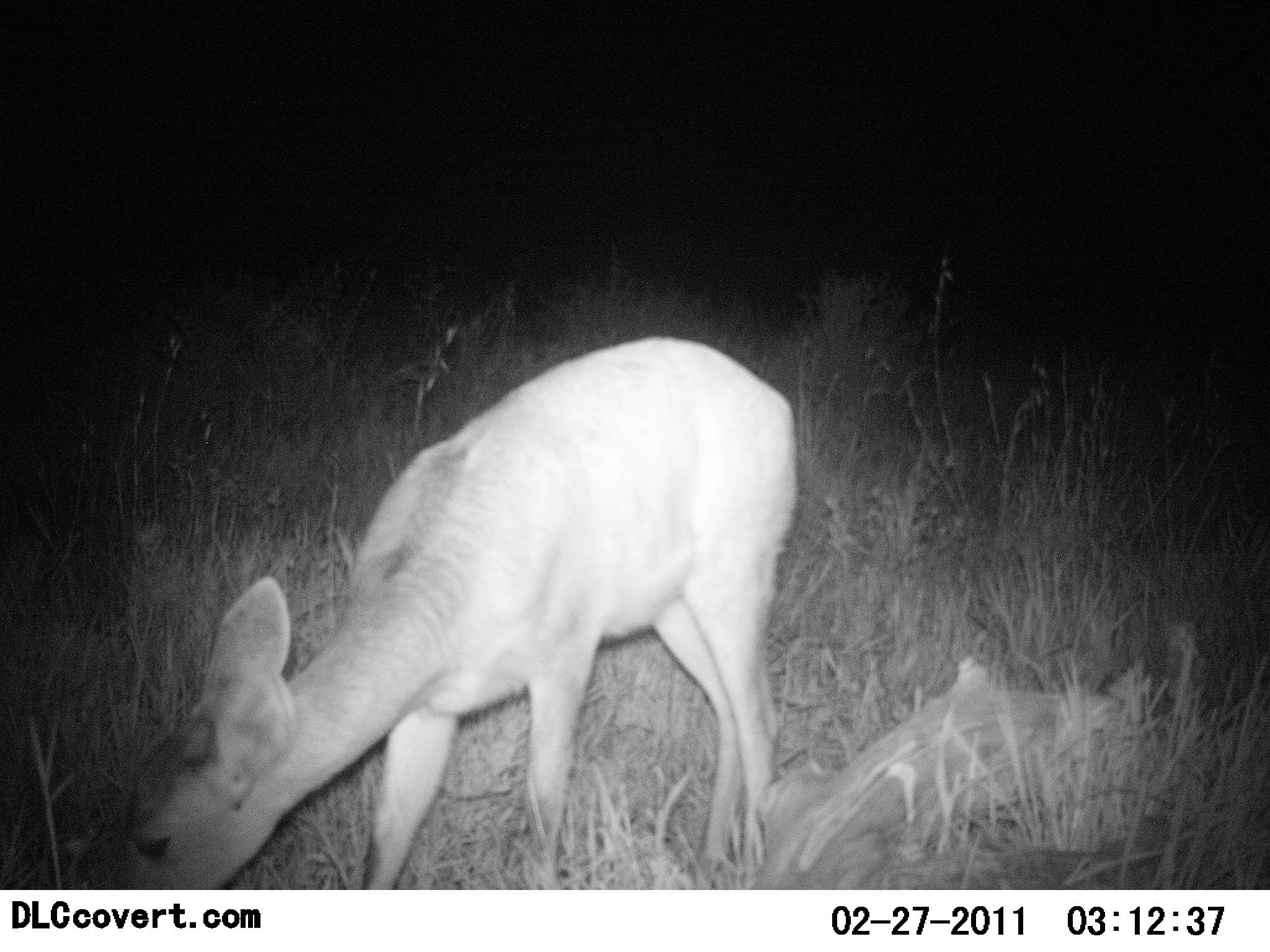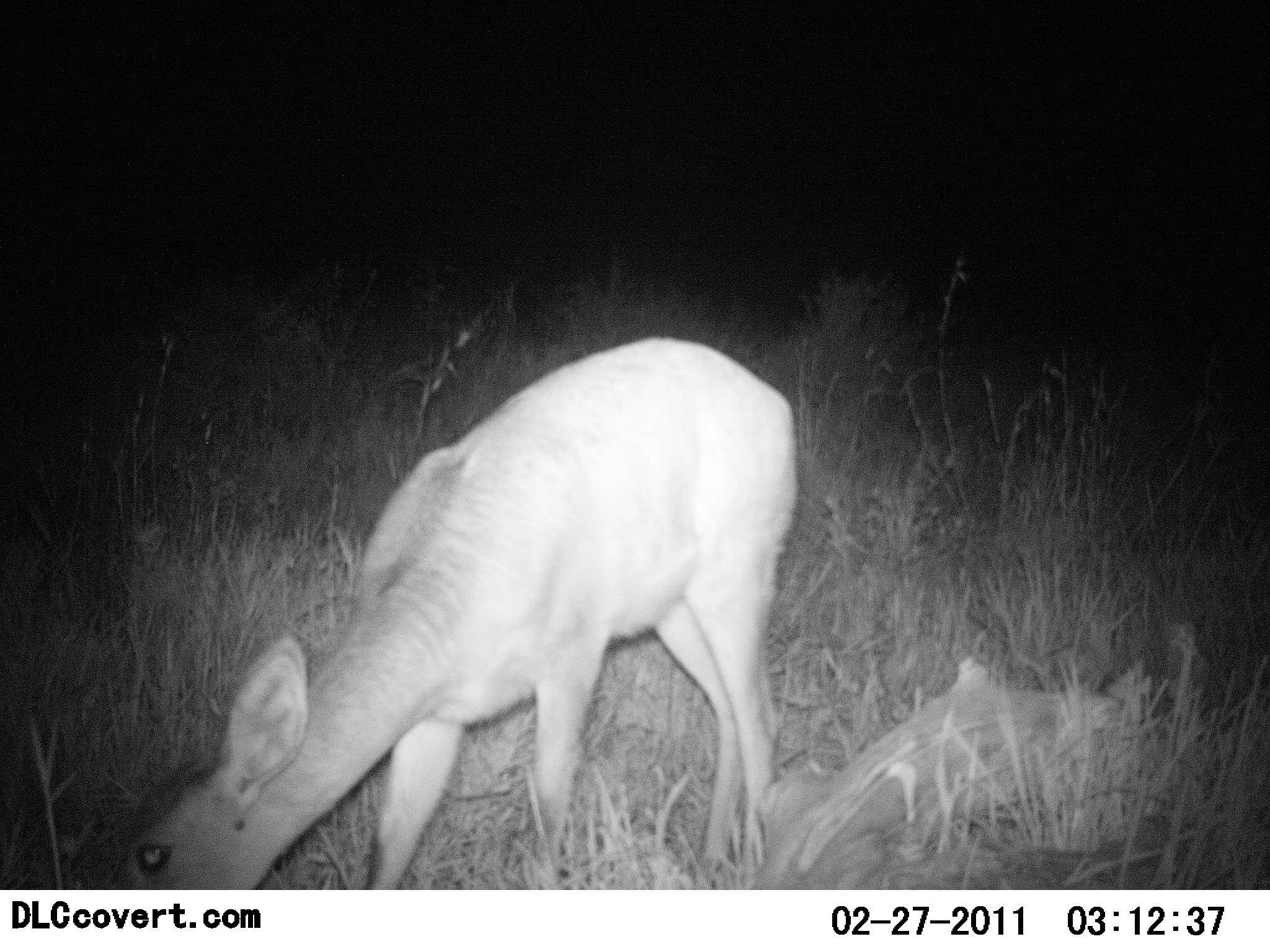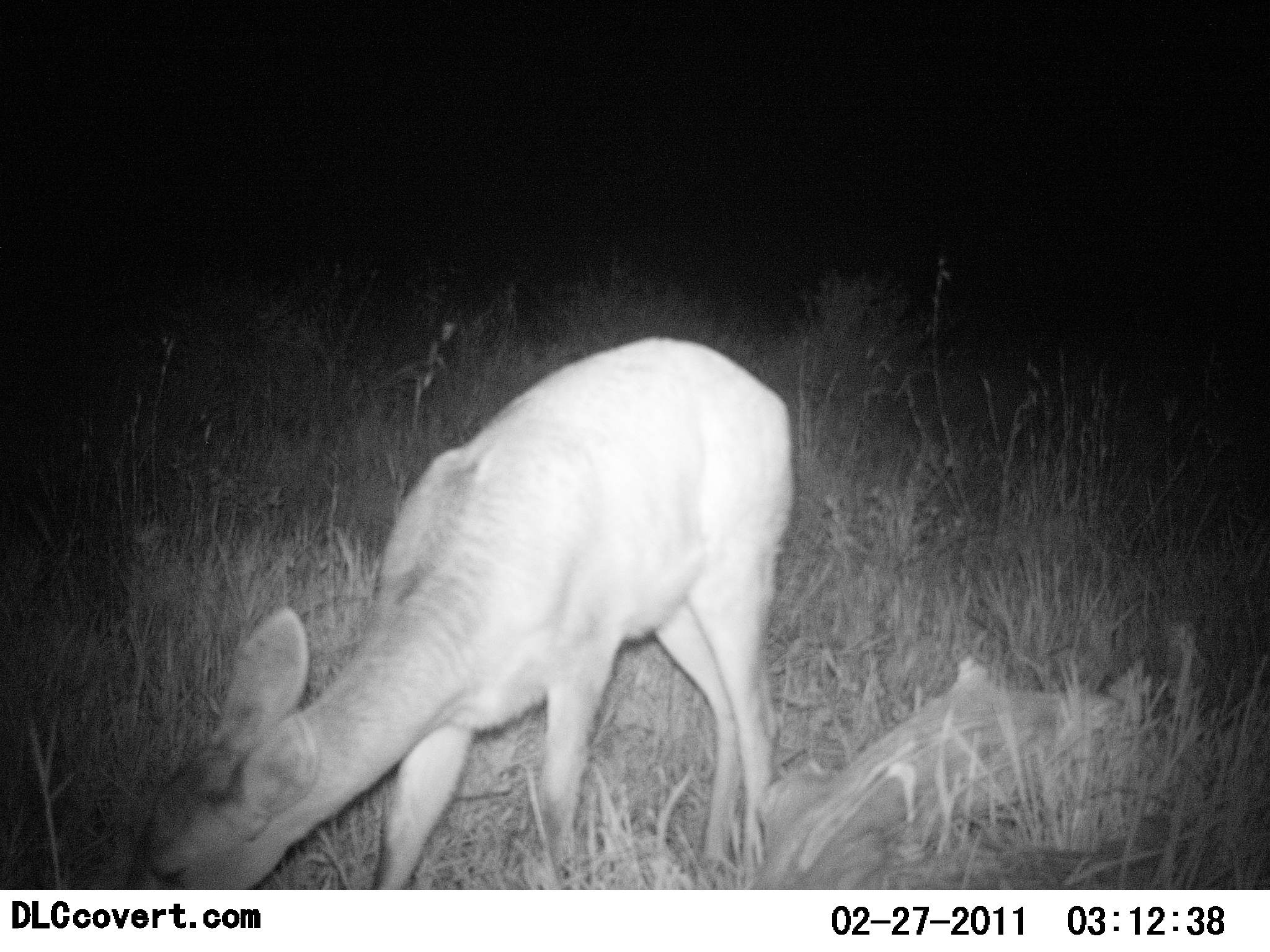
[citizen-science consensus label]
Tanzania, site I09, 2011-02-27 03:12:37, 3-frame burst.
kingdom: Animalia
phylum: Chordata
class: Mammalia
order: Artiodactyla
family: Bovidae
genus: Redunca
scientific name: Redunca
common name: reedbuck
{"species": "reedbuck (Redunca)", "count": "1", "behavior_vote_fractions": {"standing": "40%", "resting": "0%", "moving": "0%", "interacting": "10%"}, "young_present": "0%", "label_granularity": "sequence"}